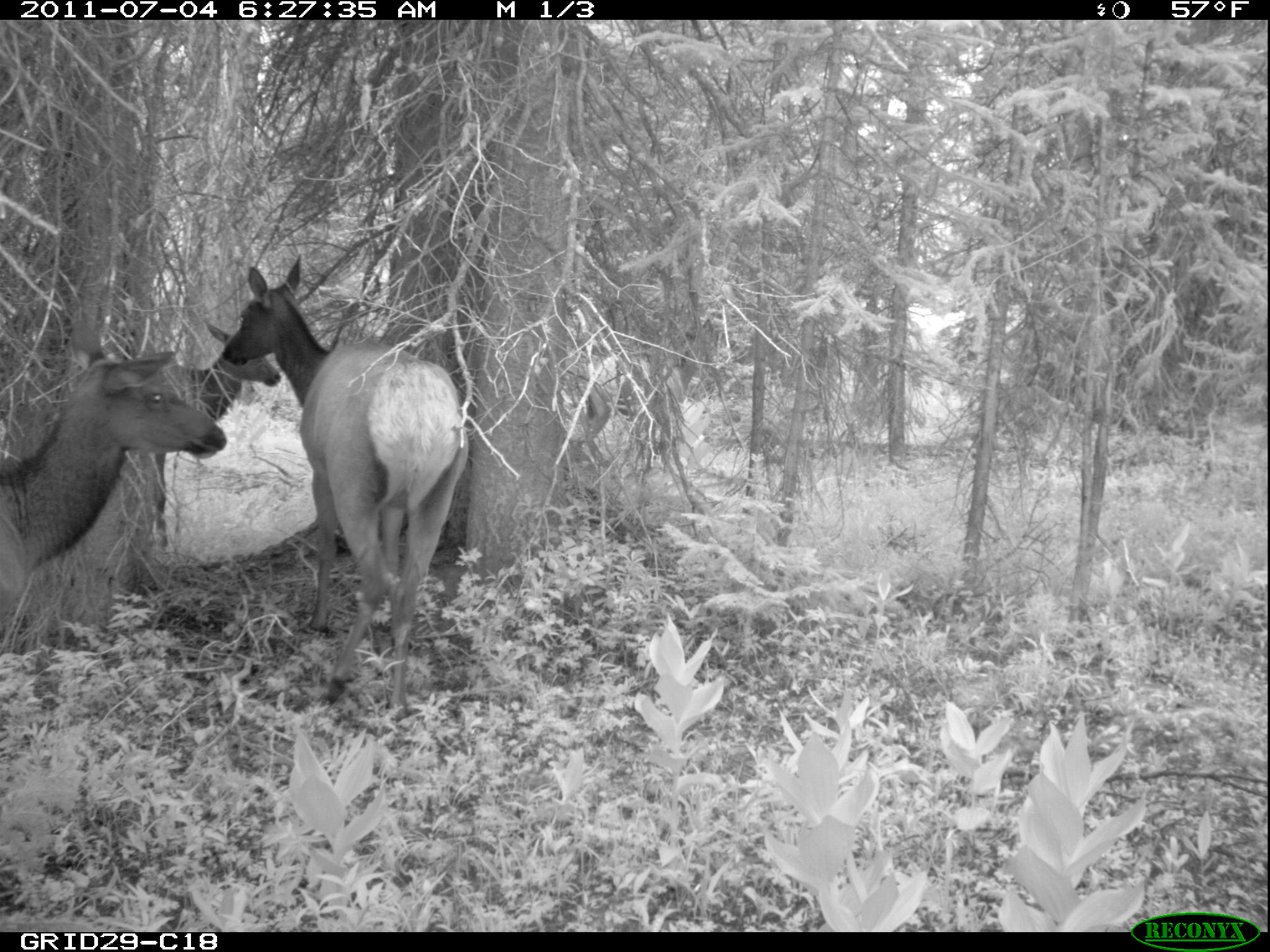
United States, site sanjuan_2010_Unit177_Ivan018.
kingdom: Animalia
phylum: Chordata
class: Mammalia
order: Artiodactyla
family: Cervidae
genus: Cervus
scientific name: Cervus elaphus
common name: red deer